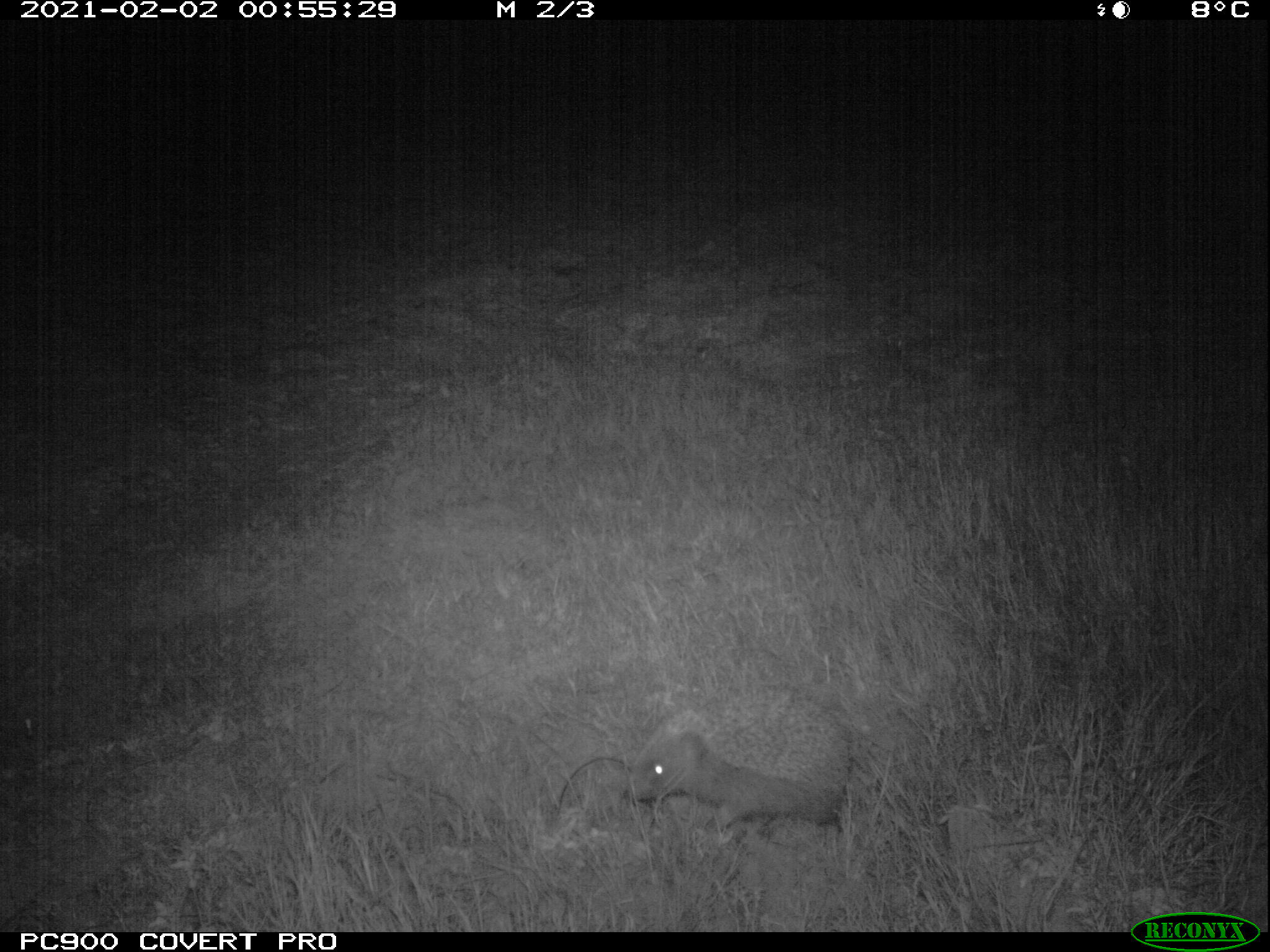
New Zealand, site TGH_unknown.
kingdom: Animalia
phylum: Chordata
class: Mammalia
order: Eulipotyphla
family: Erinaceidae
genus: Erinaceus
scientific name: Erinaceus europaeus europaeus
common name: european hedgehog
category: hedgehog